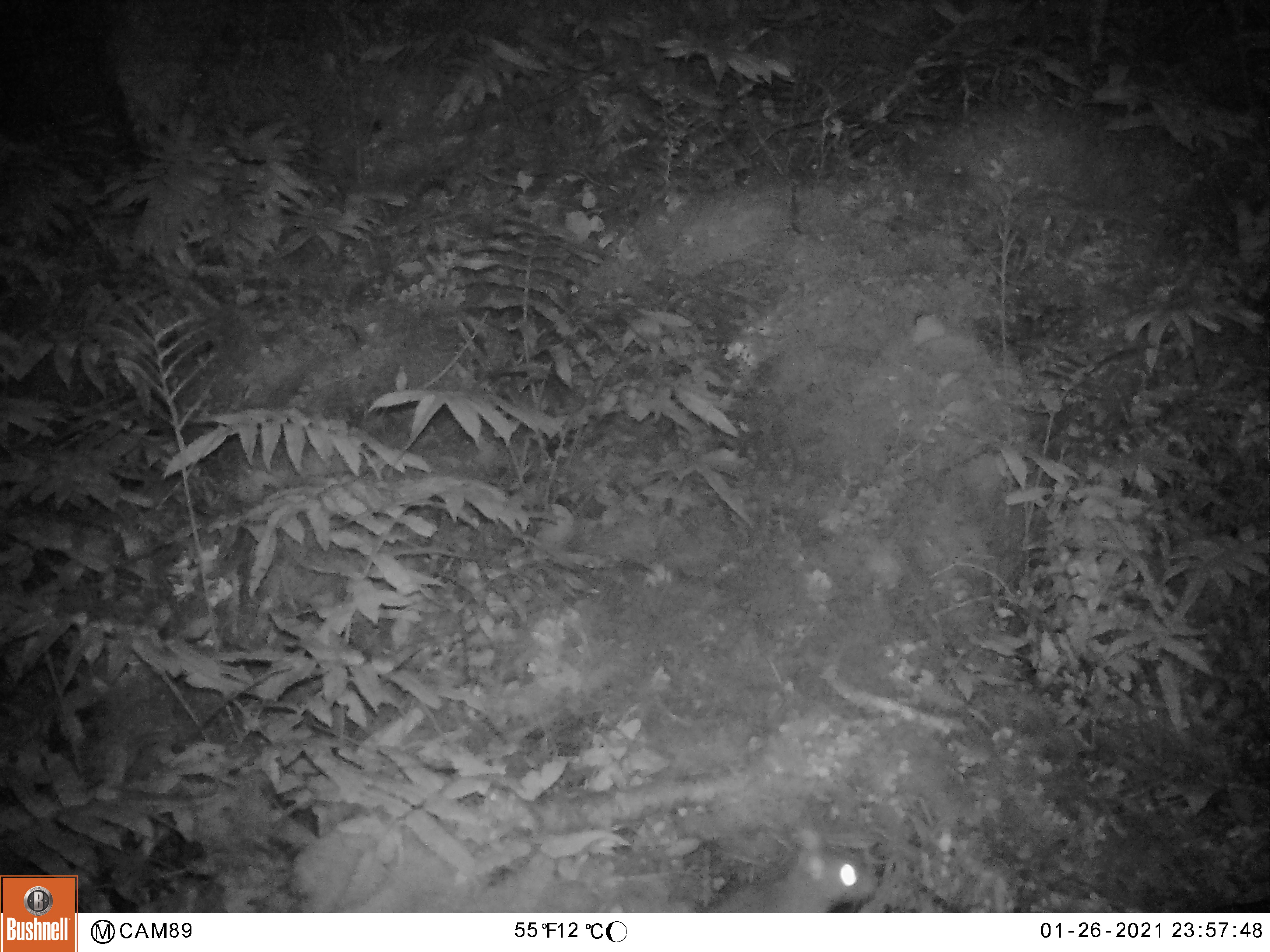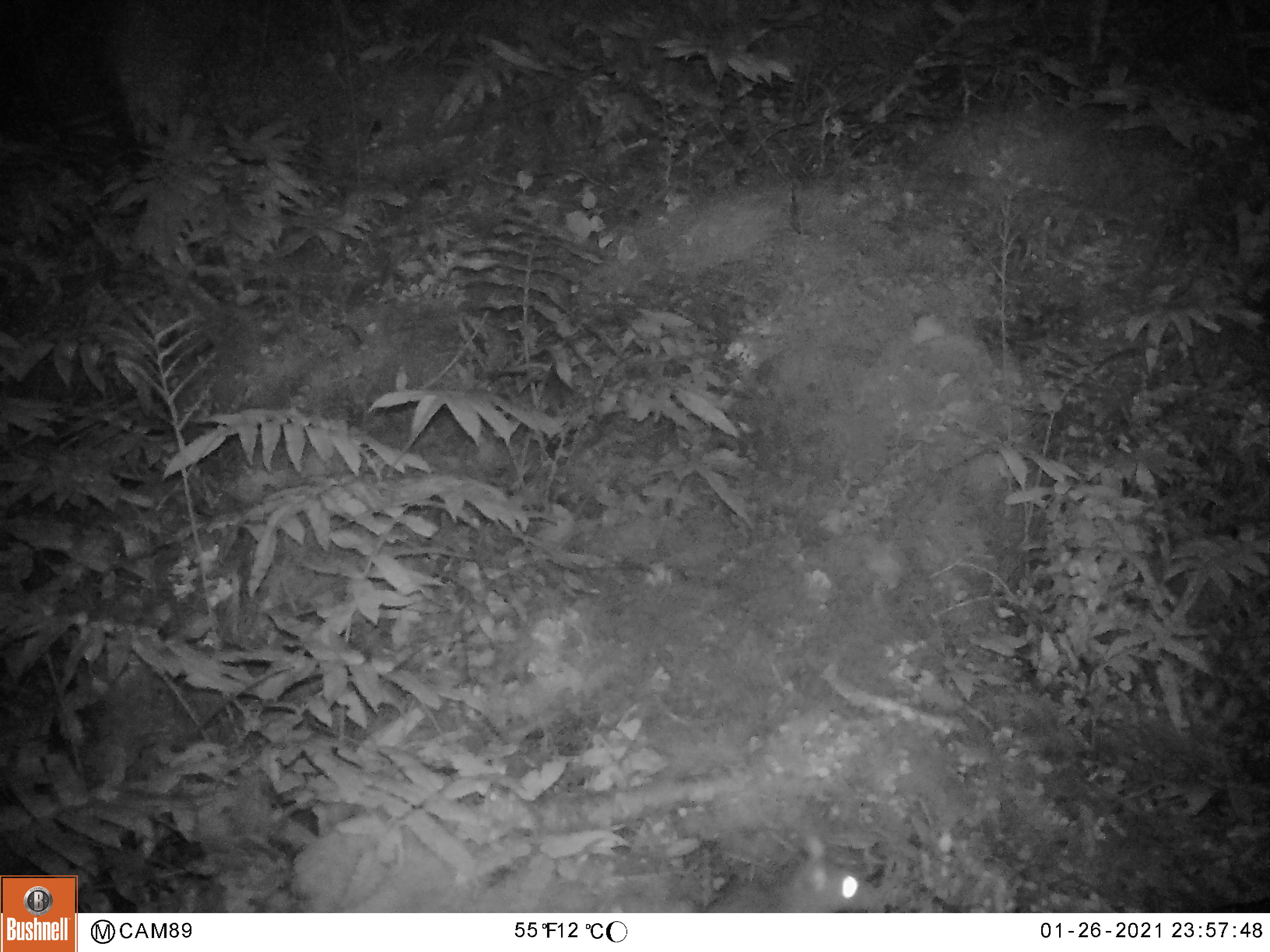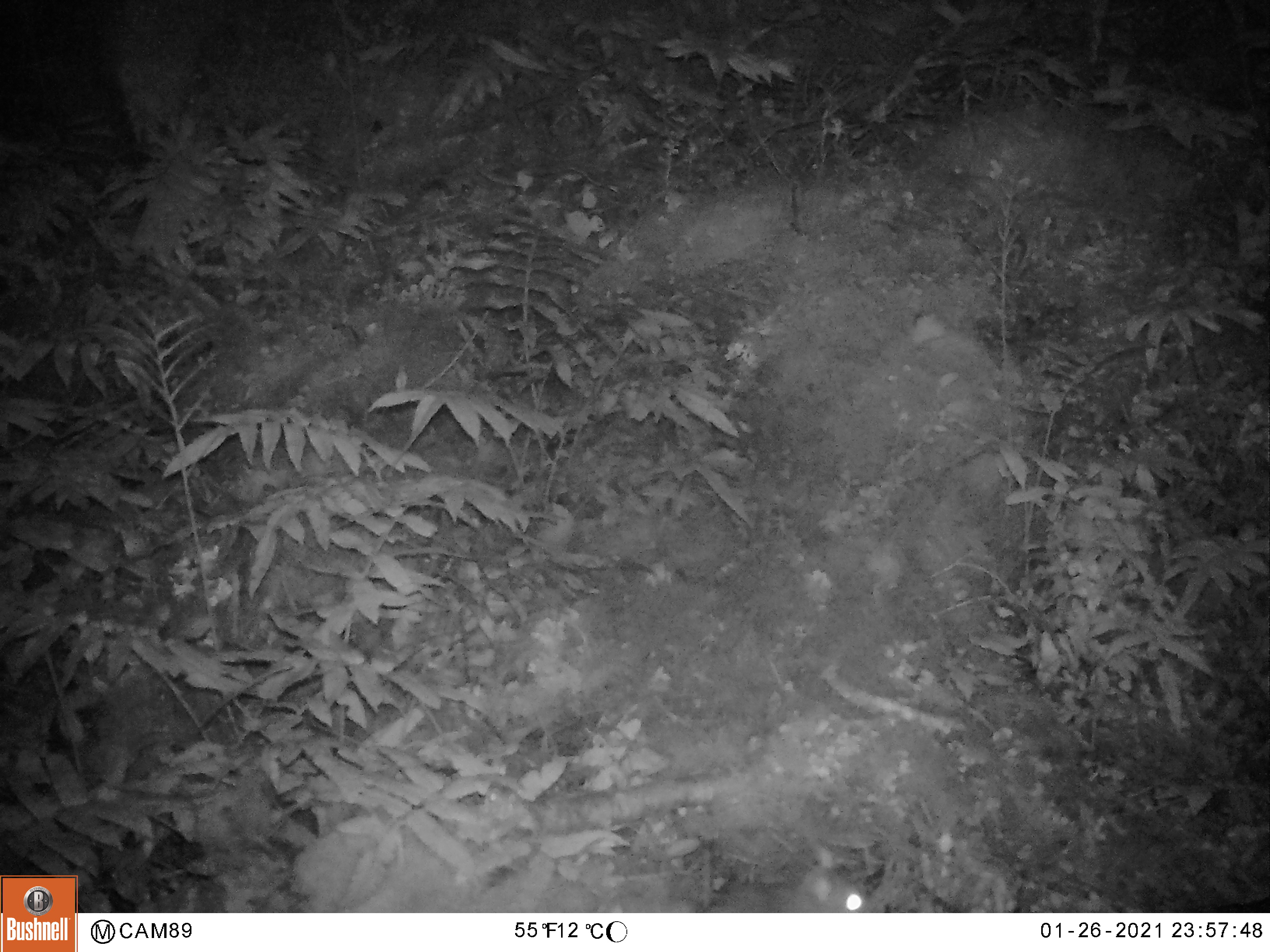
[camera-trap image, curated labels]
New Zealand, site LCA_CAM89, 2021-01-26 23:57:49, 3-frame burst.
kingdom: Animalia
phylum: Chordata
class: Mammalia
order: Rodentia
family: Muridae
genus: Rattus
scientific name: Rattus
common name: rat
Rat (Rattus).